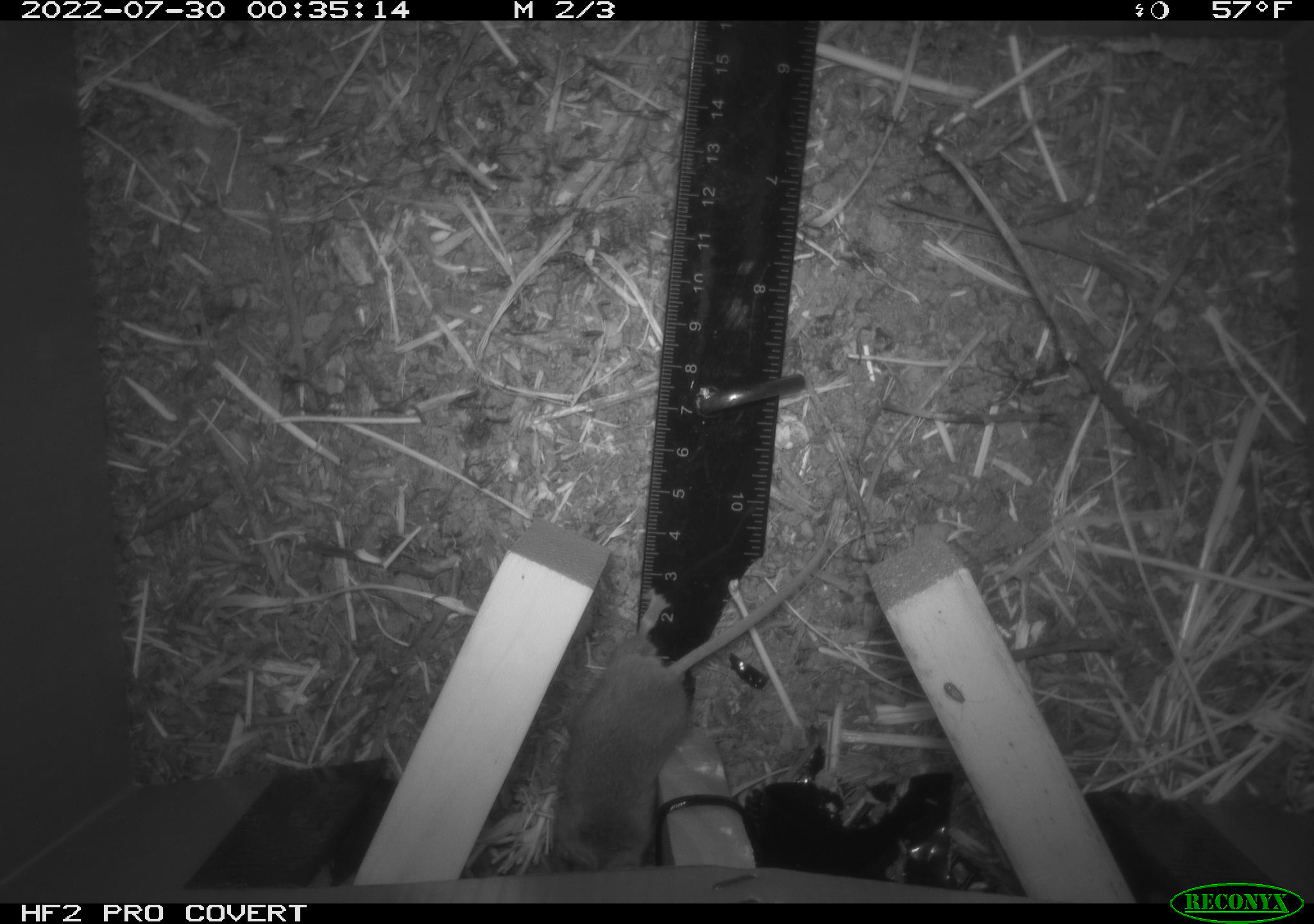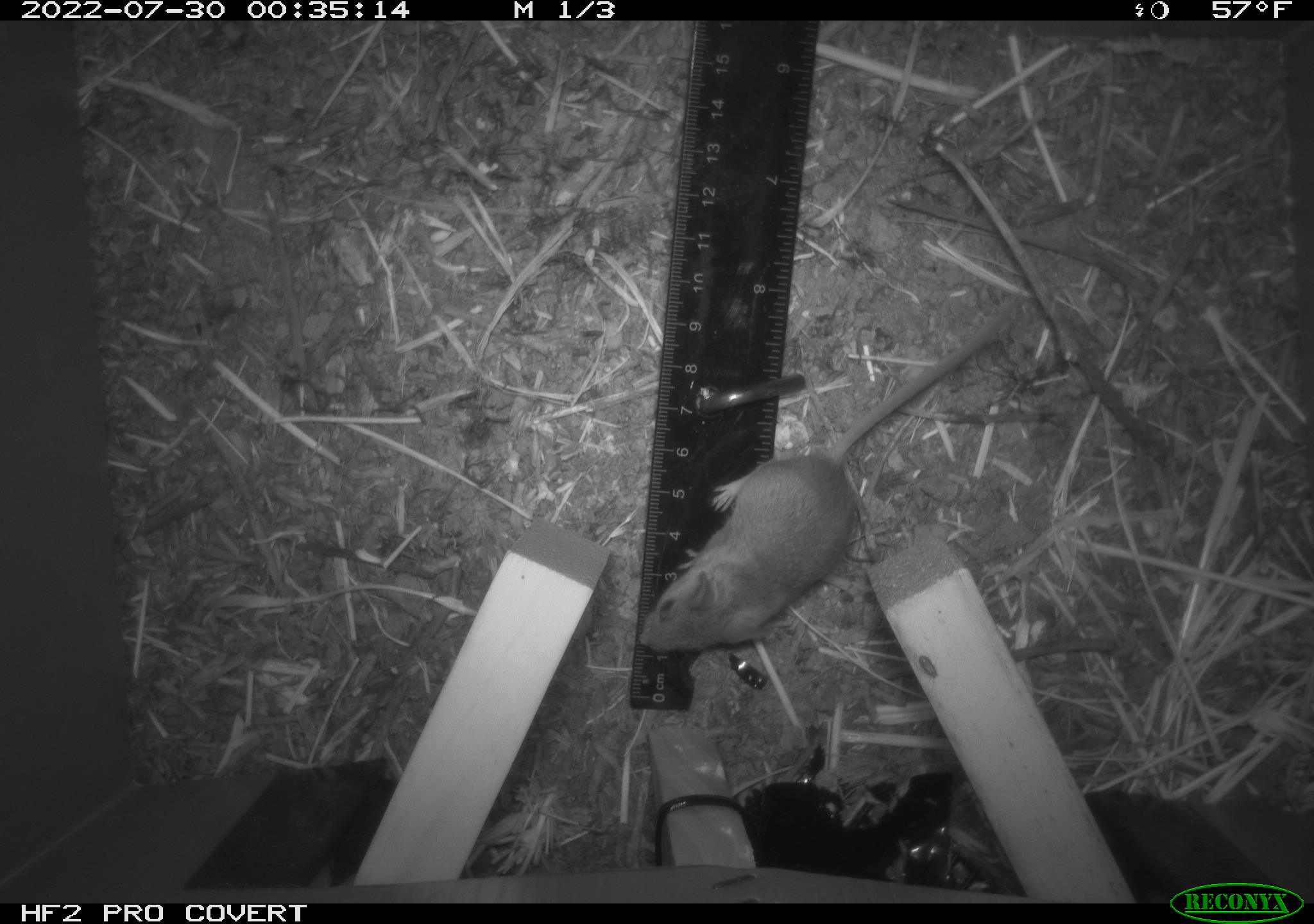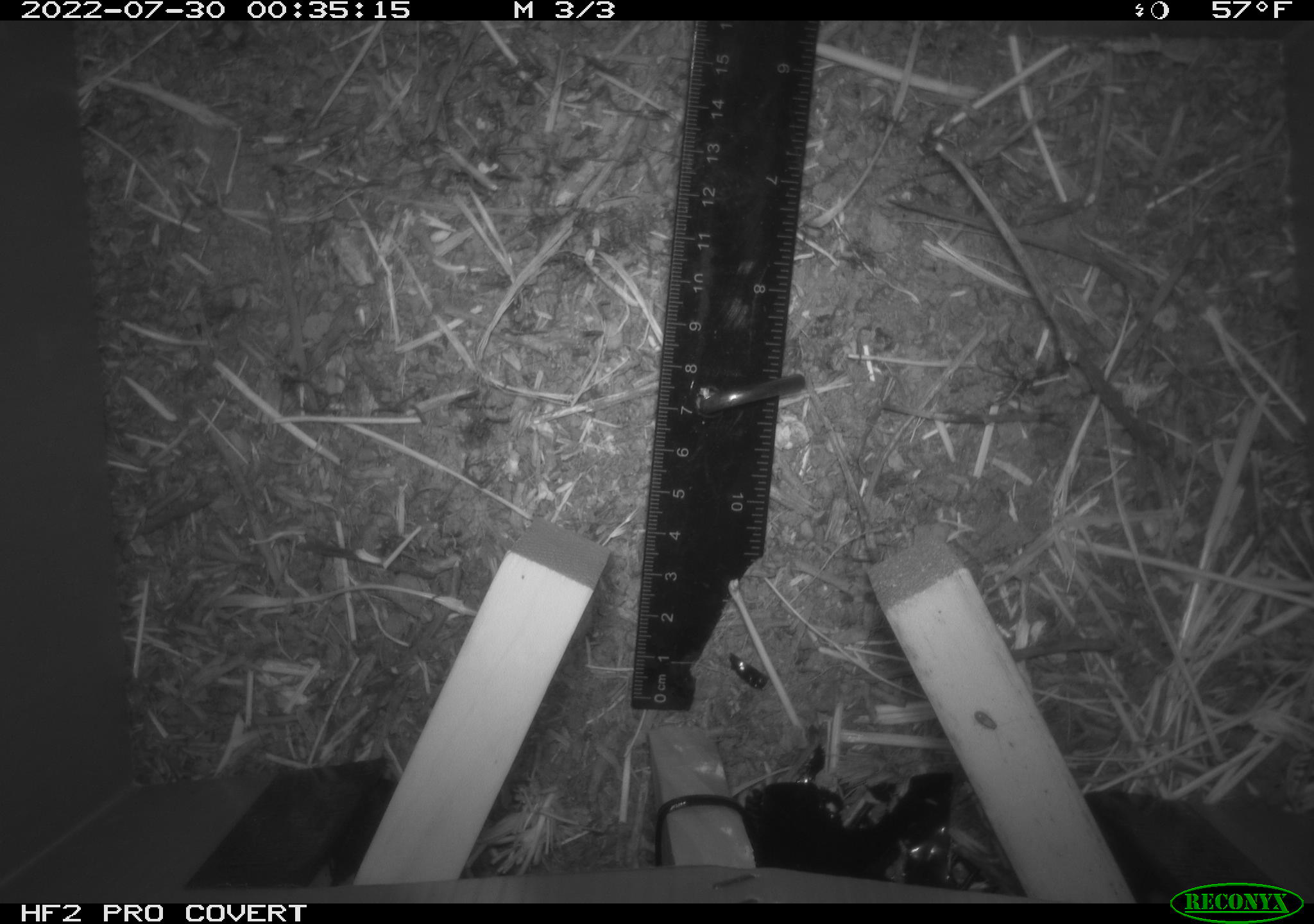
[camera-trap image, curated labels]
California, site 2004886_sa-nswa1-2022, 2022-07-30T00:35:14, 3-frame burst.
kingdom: Animalia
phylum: Chordata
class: Mammalia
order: Rodentia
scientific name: Rodentia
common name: mouse species